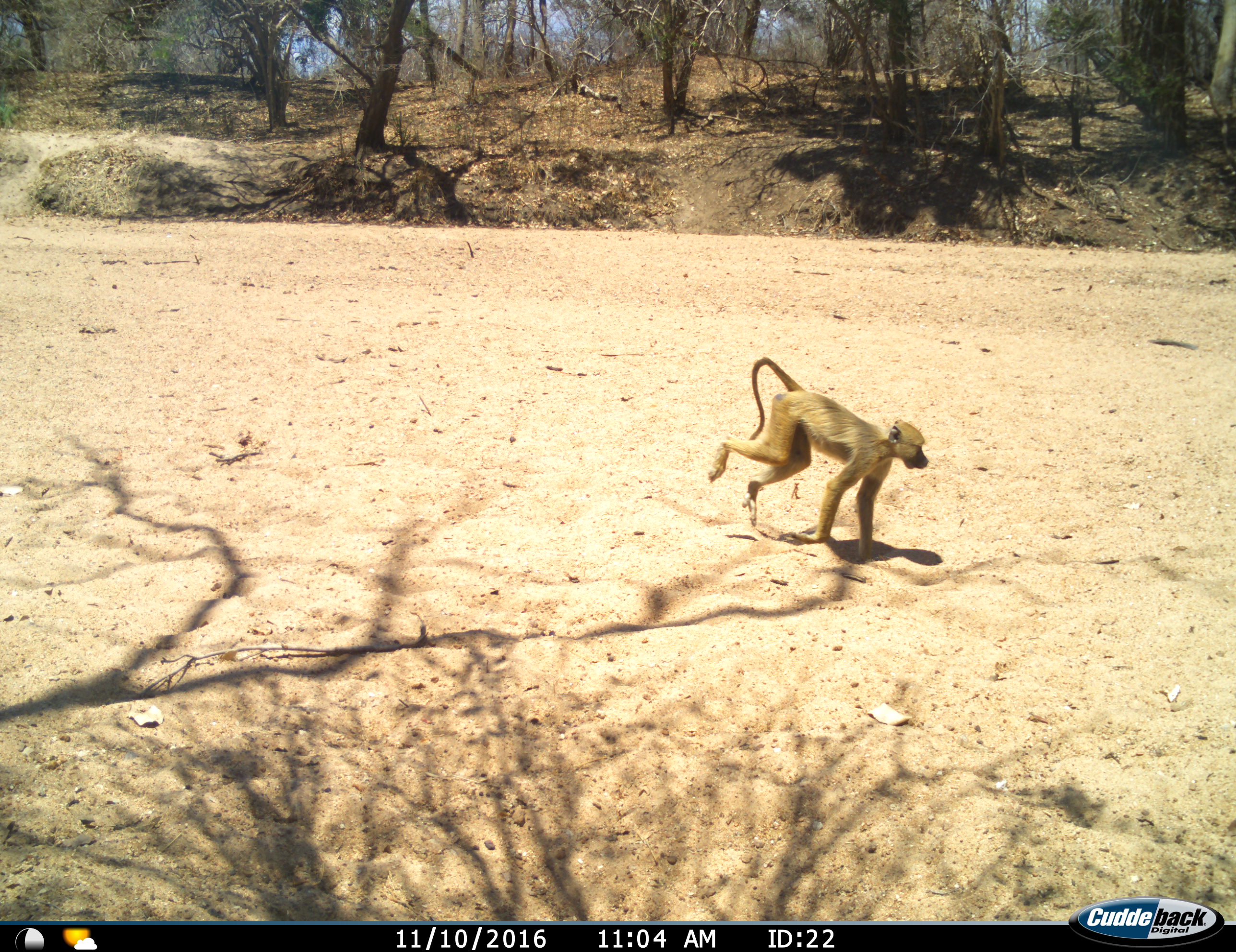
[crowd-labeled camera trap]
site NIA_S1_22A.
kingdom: Animalia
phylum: Chordata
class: Mammalia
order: Primates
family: Cercopithecidae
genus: Papio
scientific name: Papio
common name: baboon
Baboon (Papio), count 1. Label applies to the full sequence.